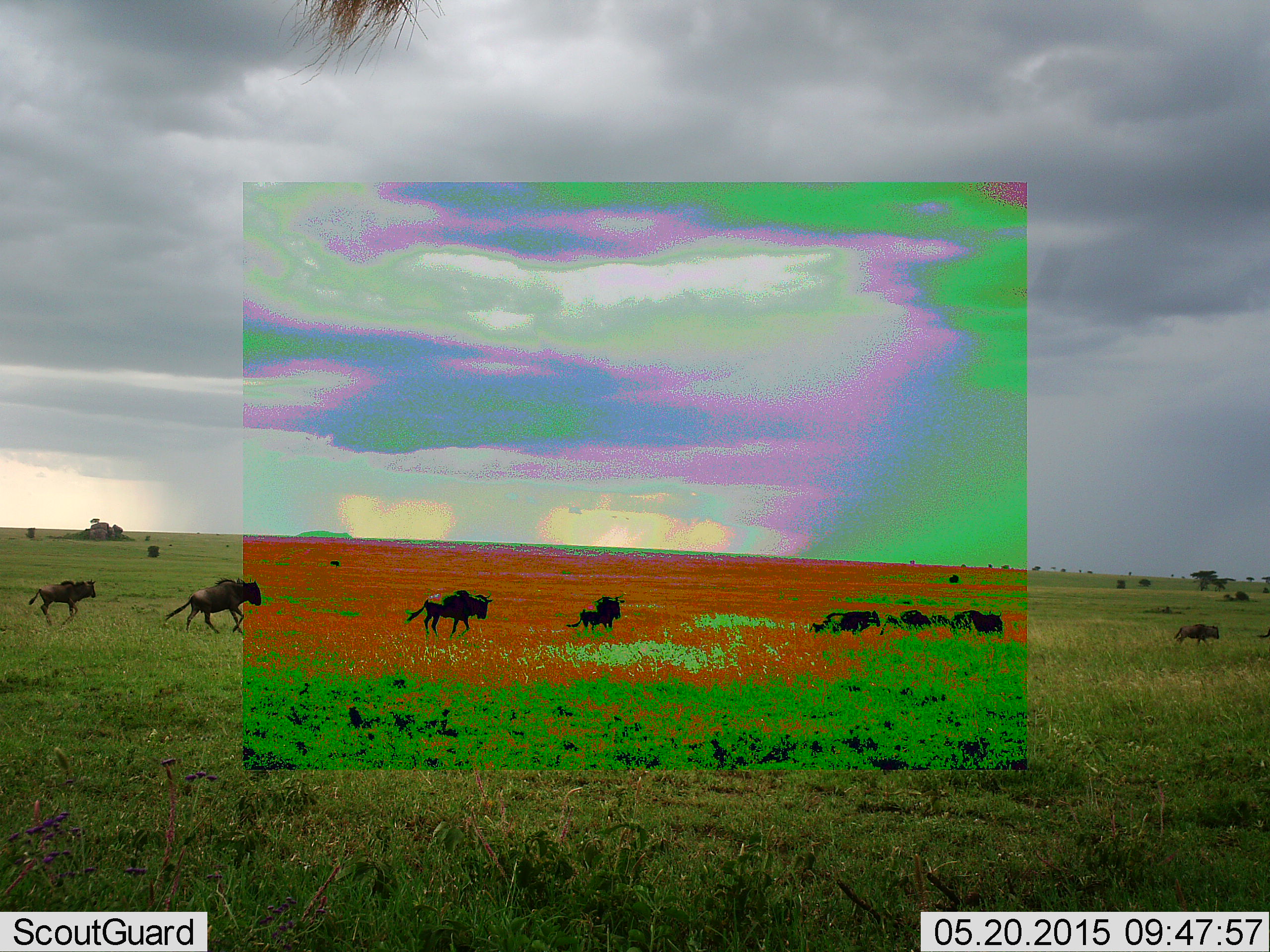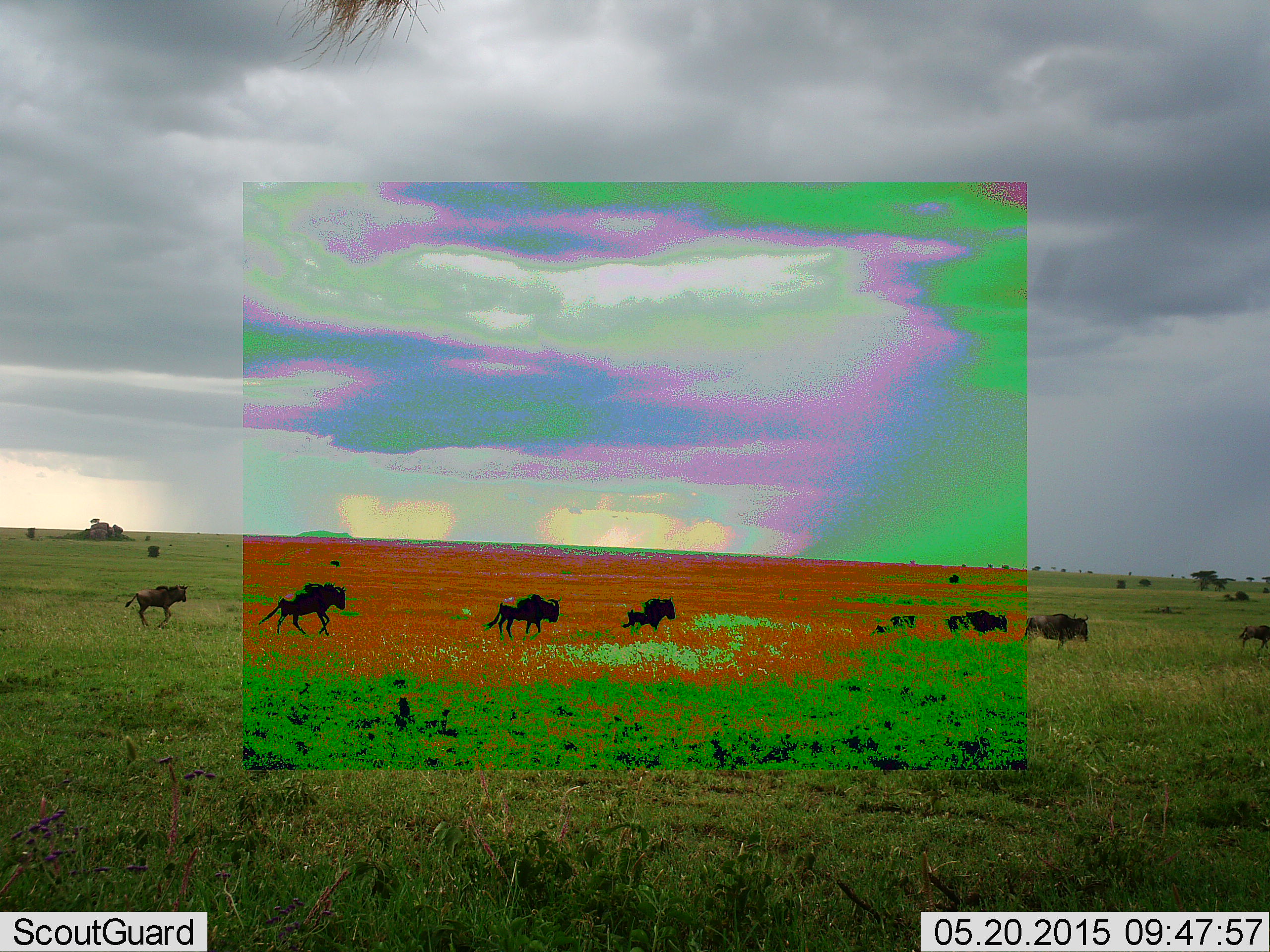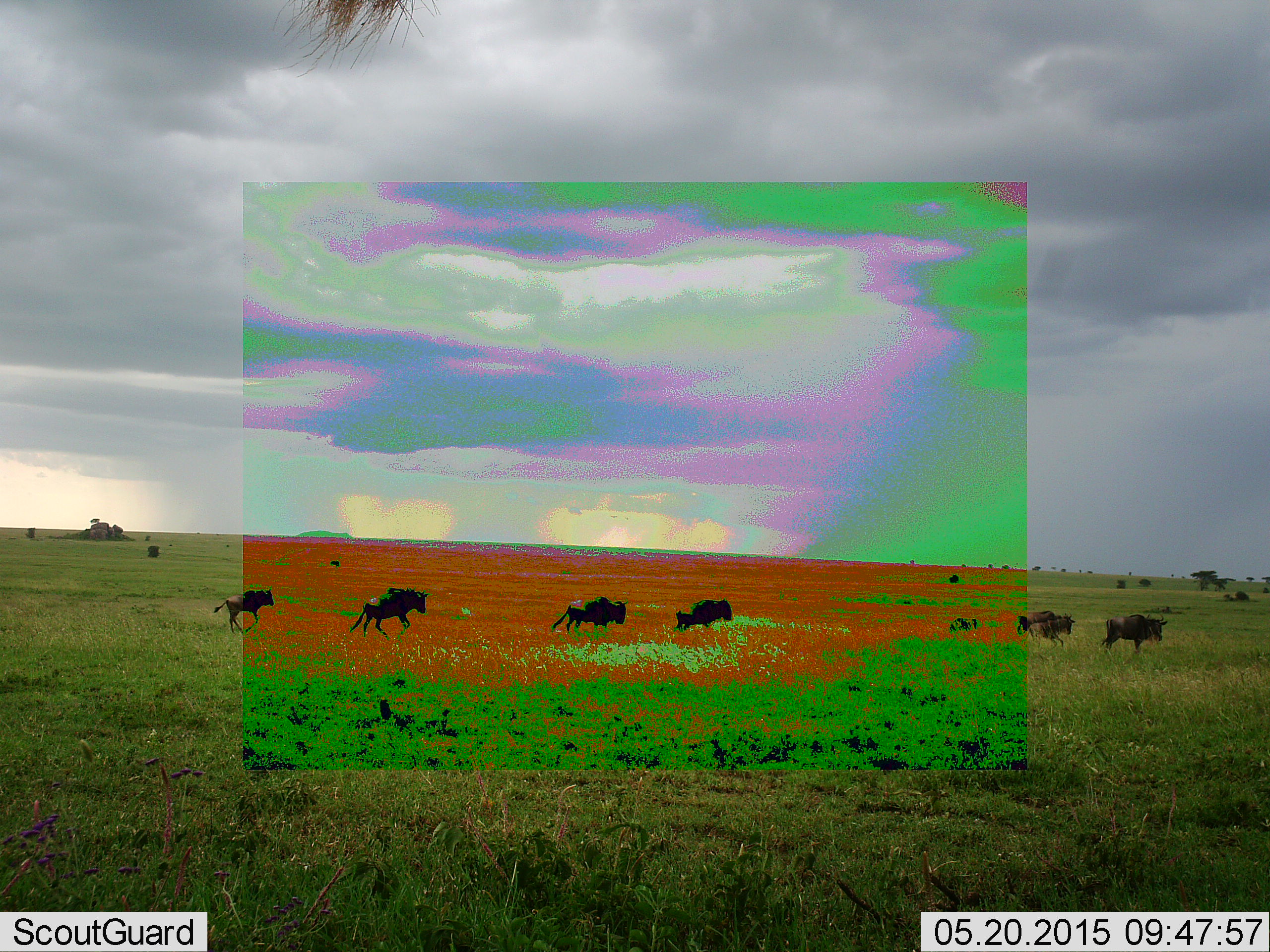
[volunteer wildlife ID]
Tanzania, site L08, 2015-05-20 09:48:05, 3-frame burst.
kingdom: Animalia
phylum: Chordata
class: Mammalia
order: Artiodactyla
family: Bovidae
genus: Connochaetes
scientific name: Connochaetes taurinus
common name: blue wildebeest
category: wildebeest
Wildebeest (blue wildebeest) (Connochaetes taurinus), count 8. Behavior (volunteer vote fractions): standing 0%, resting 0%, moving 100%, interacting 0%. Young present (vote fraction): 10%. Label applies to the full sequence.